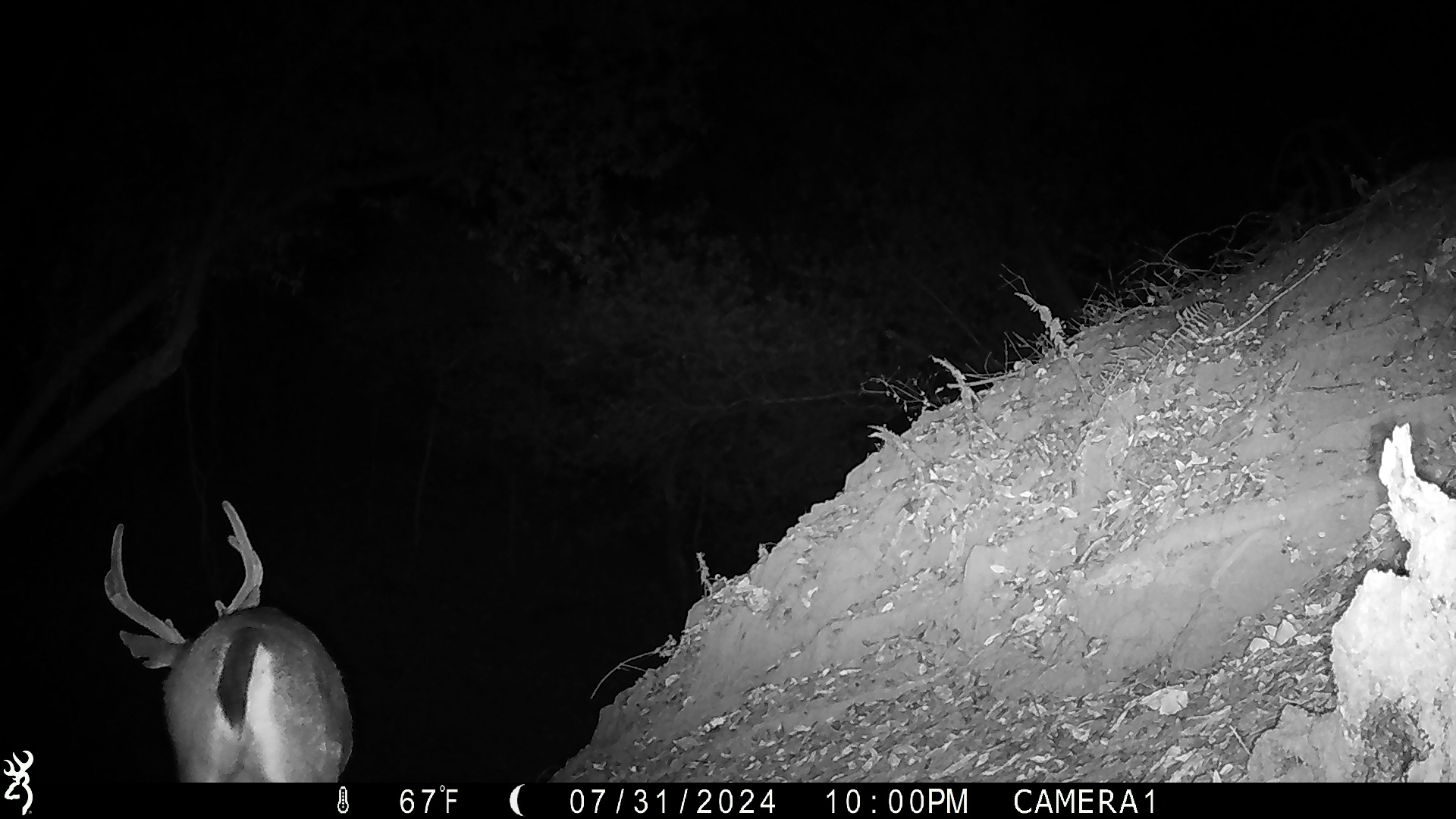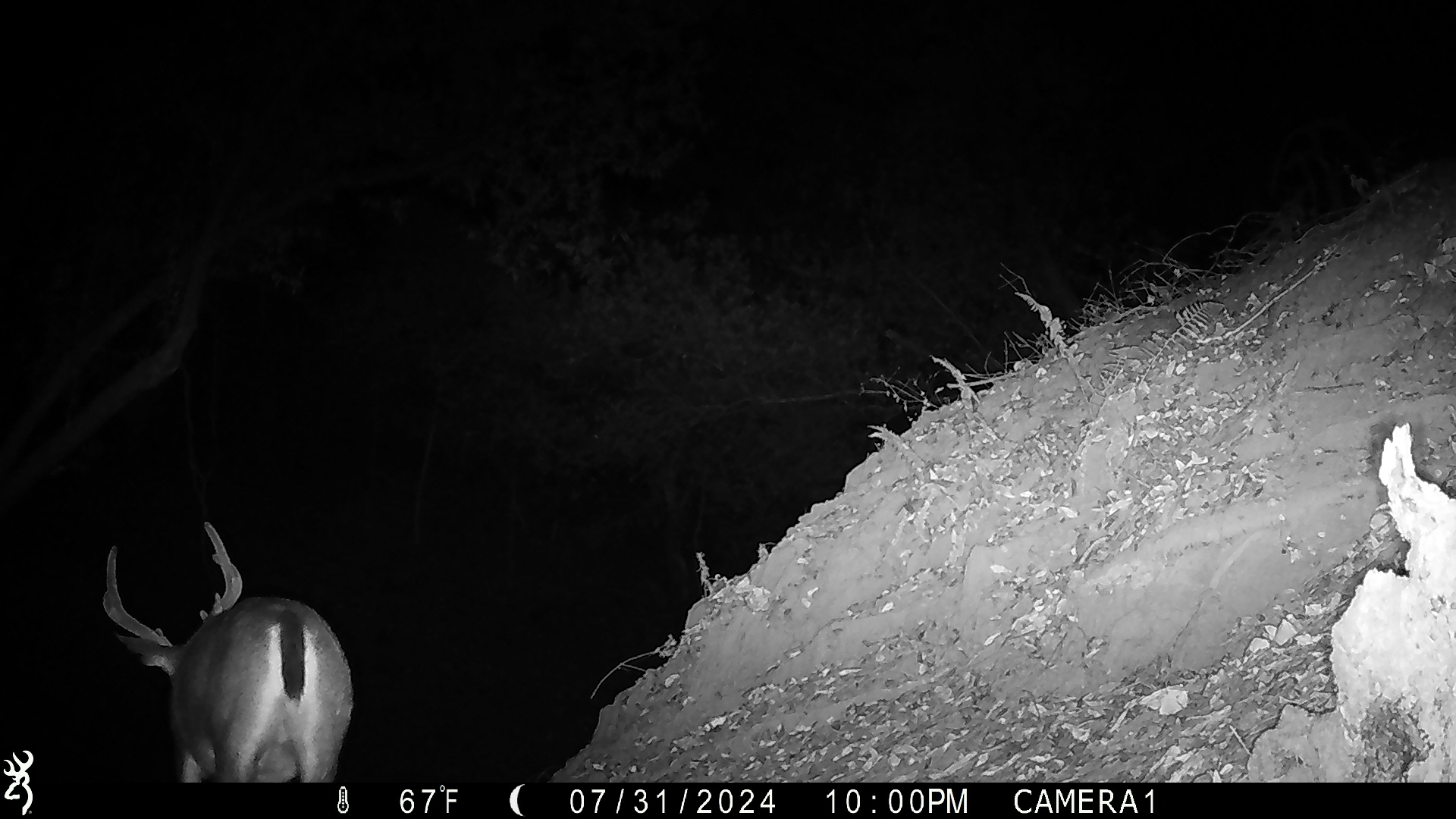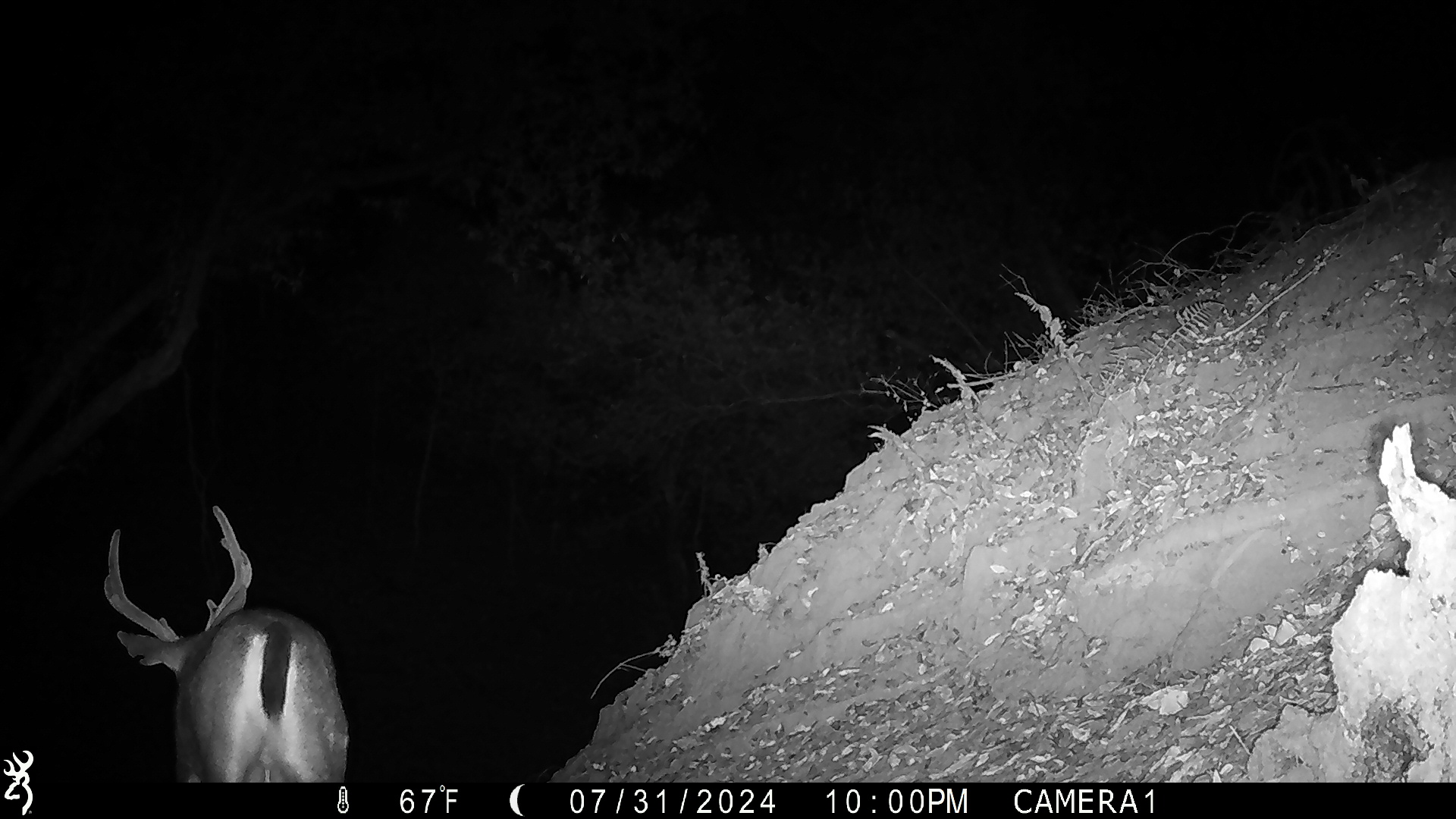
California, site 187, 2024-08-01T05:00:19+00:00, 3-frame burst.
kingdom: Animalia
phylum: Chordata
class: Mammalia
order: Artiodactyla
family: Cervidae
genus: Odocoileus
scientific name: Odocoileus hemionus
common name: mule deer